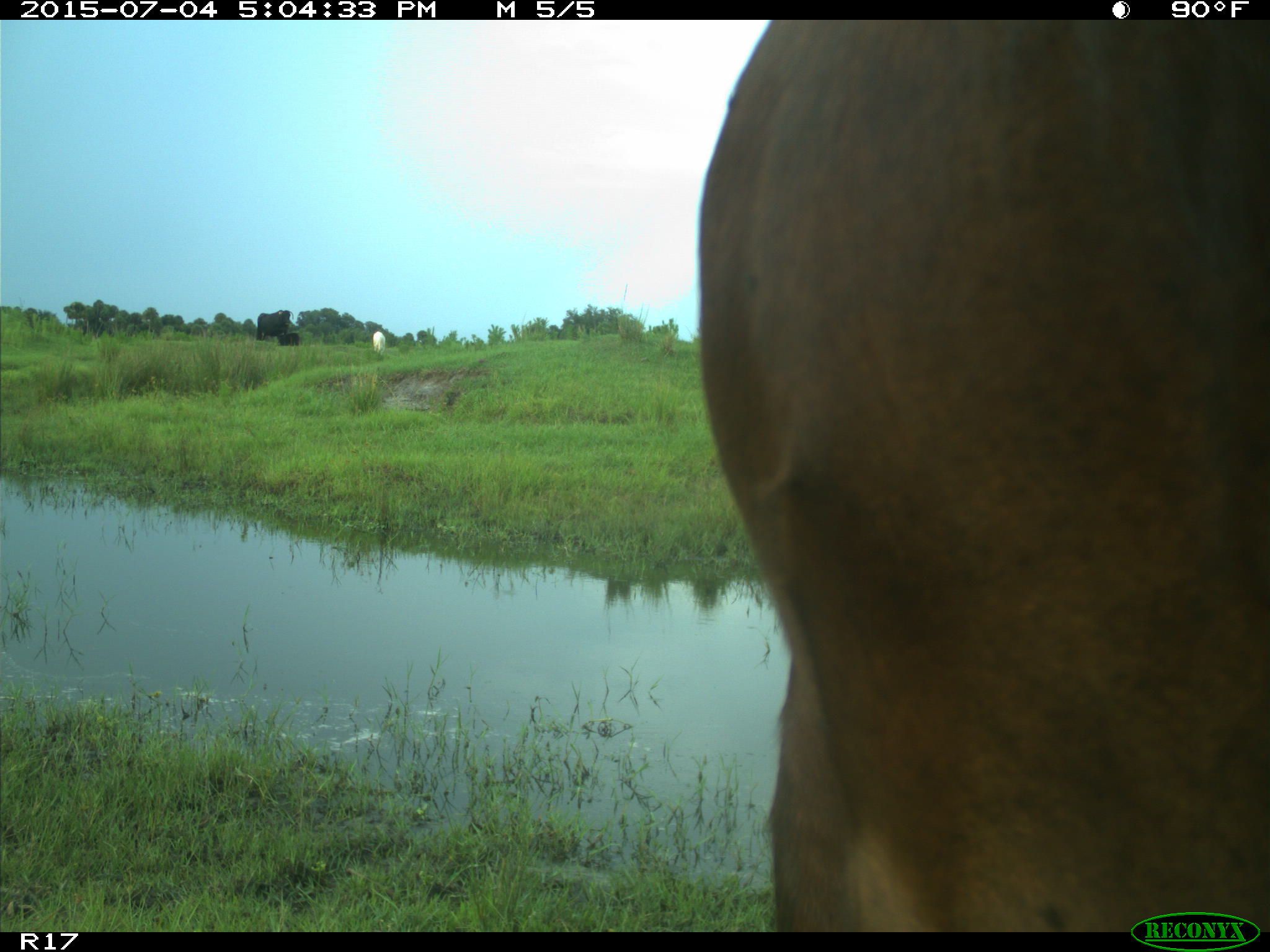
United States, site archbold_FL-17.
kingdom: Animalia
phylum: Chordata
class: Mammalia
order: Artiodactyla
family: Bovidae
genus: Bos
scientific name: Bos taurus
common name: domestic cow